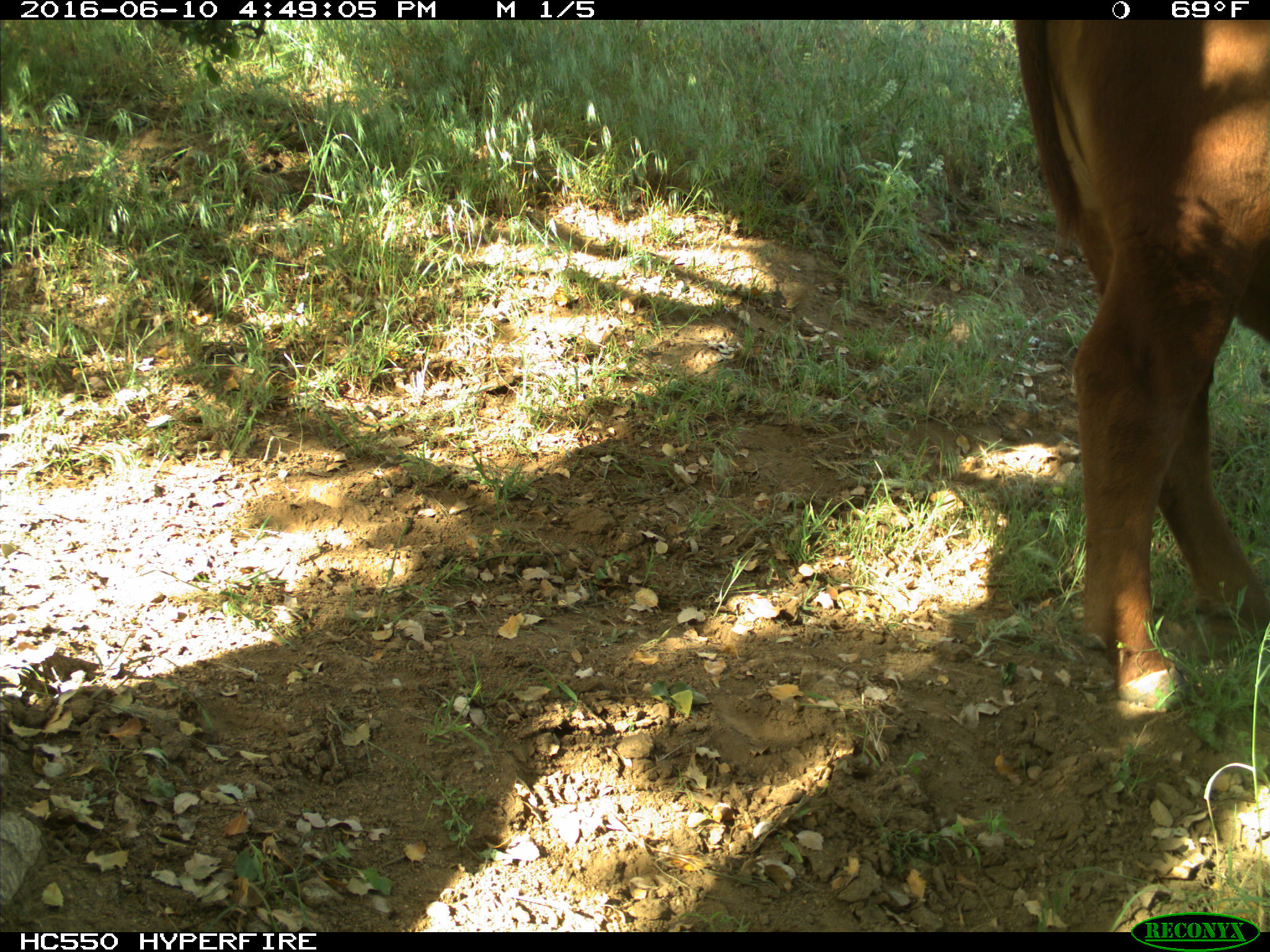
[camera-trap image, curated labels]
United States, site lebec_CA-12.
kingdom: Animalia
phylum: Chordata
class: Mammalia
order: Artiodactyla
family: Bovidae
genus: Bos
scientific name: Bos taurus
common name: domestic cow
Bos taurus (domestic cow).